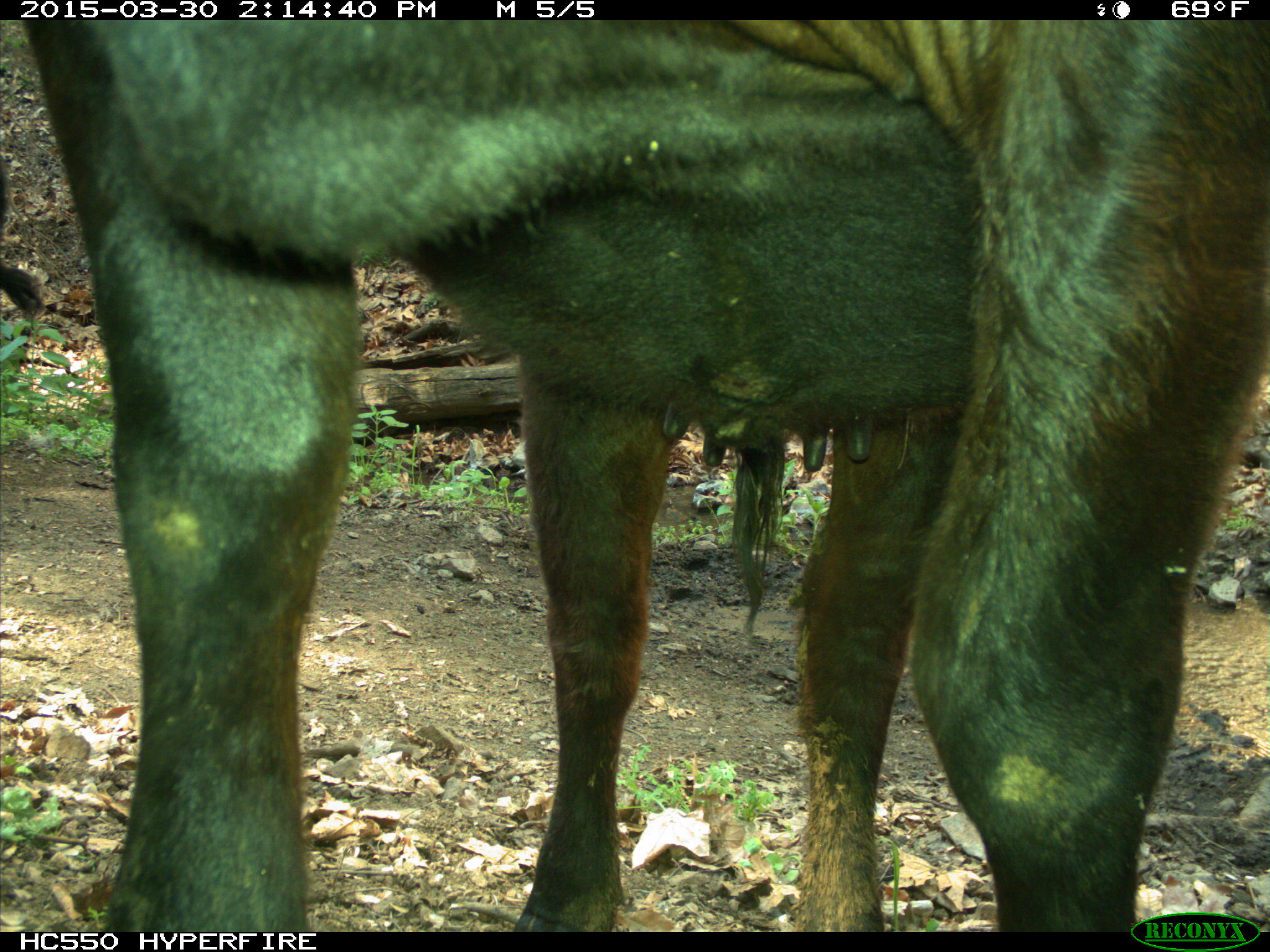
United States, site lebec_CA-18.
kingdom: Animalia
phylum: Chordata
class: Mammalia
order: Artiodactyla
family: Bovidae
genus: Bos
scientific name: Bos taurus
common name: domestic cow